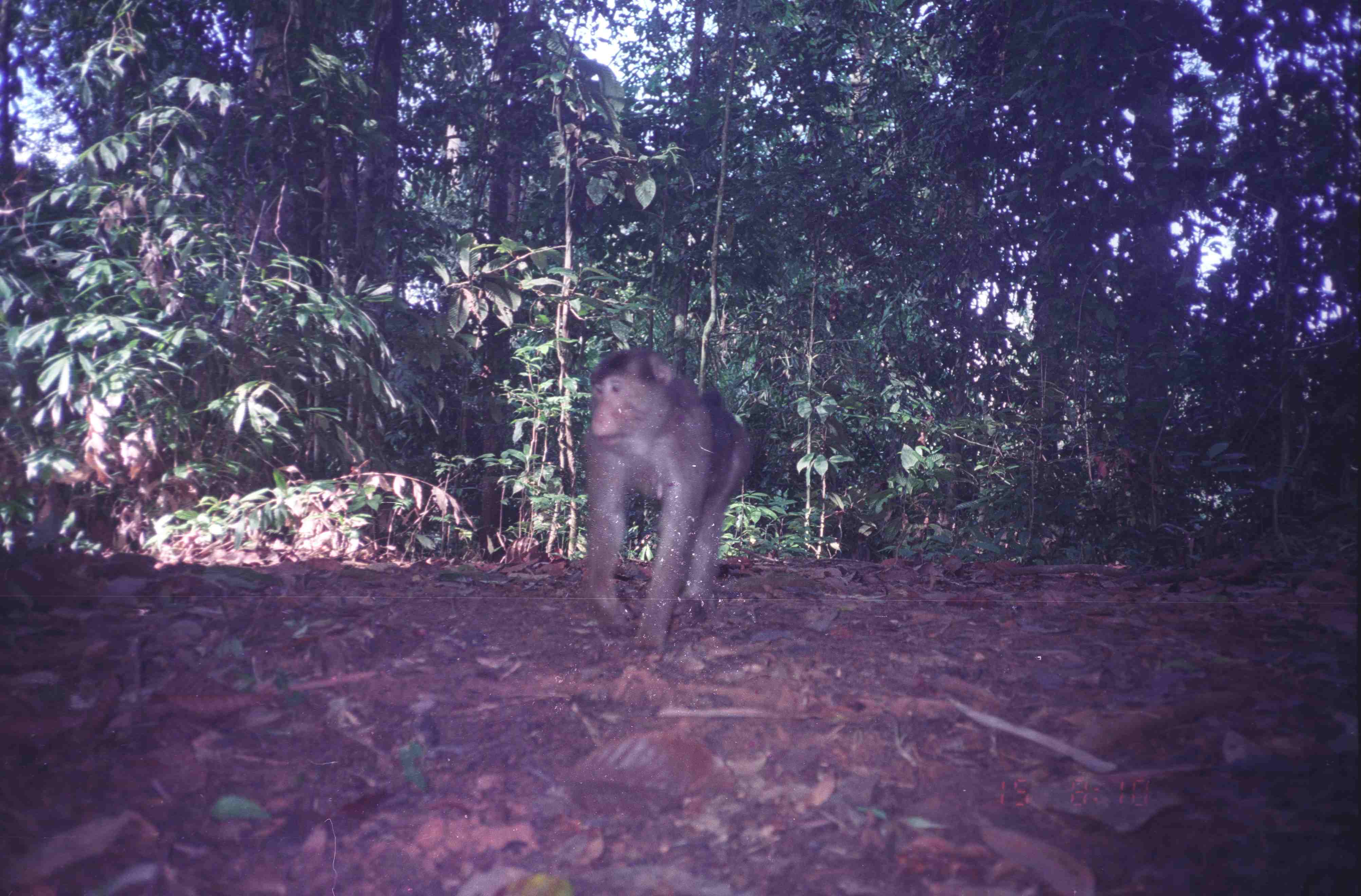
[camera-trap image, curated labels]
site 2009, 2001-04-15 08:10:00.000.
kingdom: Animalia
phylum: Chordata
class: Mammalia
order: Primates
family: Cercopithecidae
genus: Macaca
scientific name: Macaca nemestrina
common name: southern pig-tailed macaque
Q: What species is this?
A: Macaca nemestrina (southern pig-tailed macaque).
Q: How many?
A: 1.